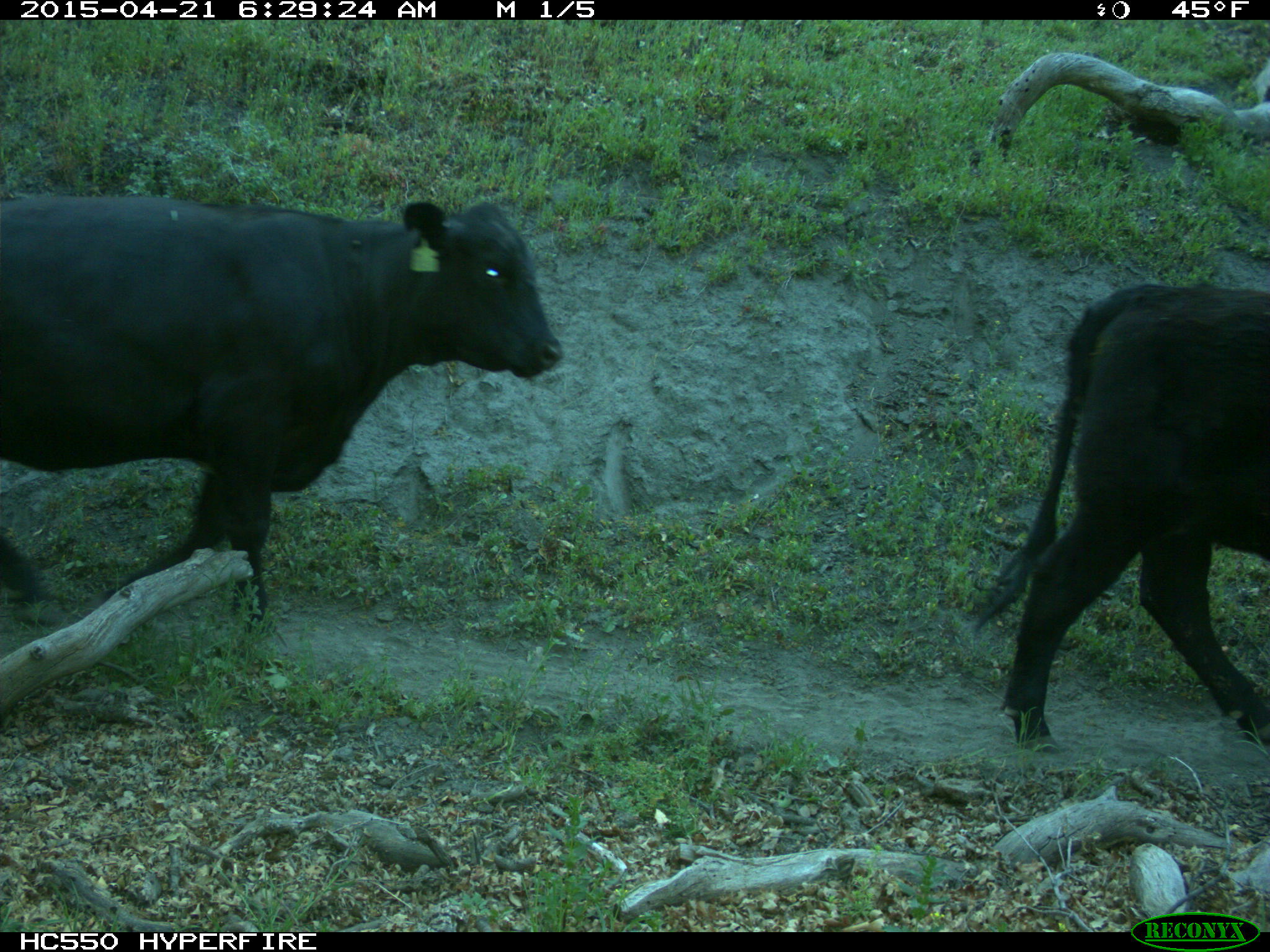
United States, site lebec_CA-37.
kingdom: Animalia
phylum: Chordata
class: Mammalia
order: Artiodactyla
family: Bovidae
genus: Bos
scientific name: Bos taurus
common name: domestic cow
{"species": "Bos taurus (domestic cow)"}